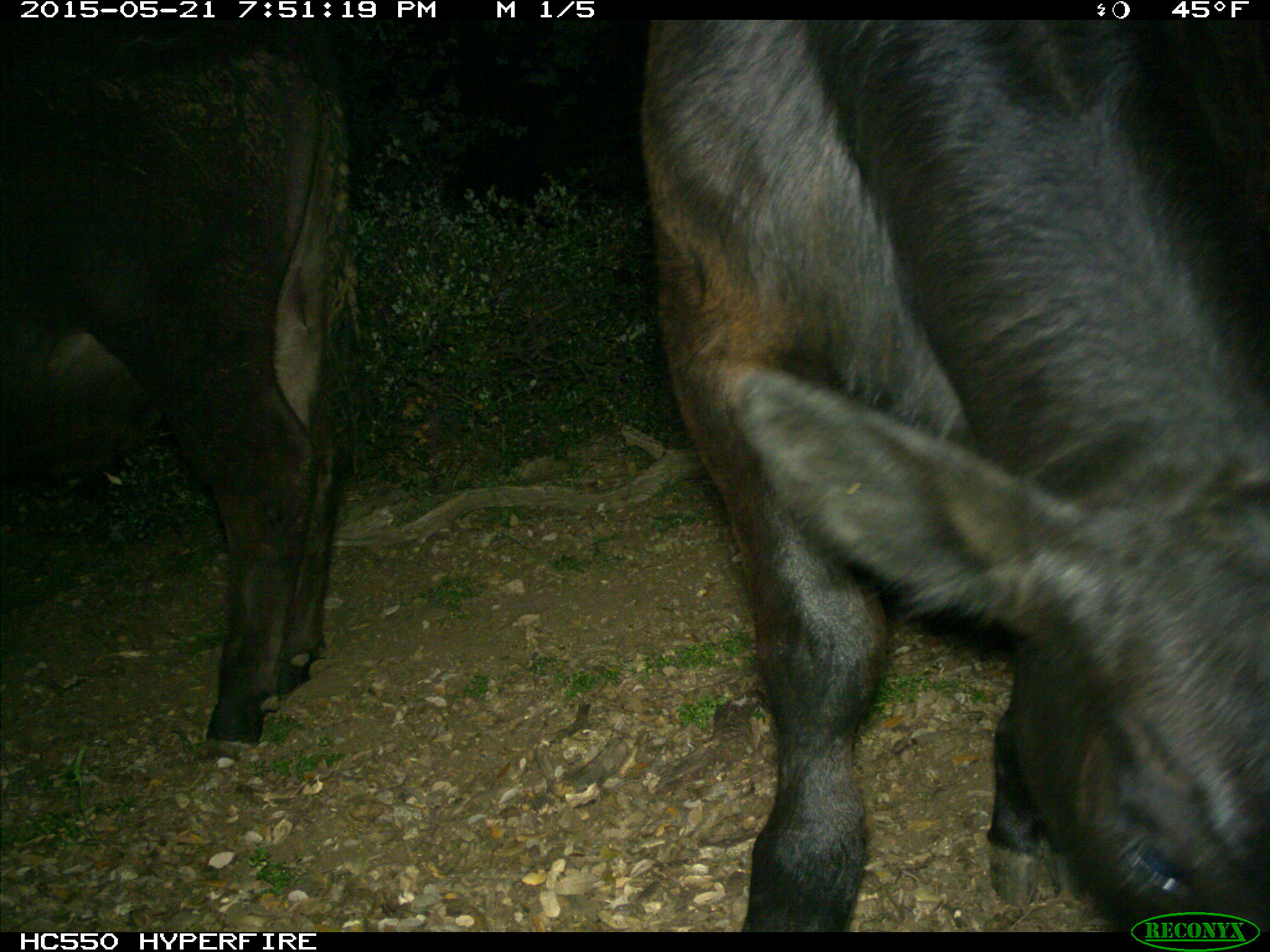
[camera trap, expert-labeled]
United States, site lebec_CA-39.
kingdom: Animalia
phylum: Chordata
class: Mammalia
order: Artiodactyla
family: Bovidae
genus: Bos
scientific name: Bos taurus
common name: domestic cow